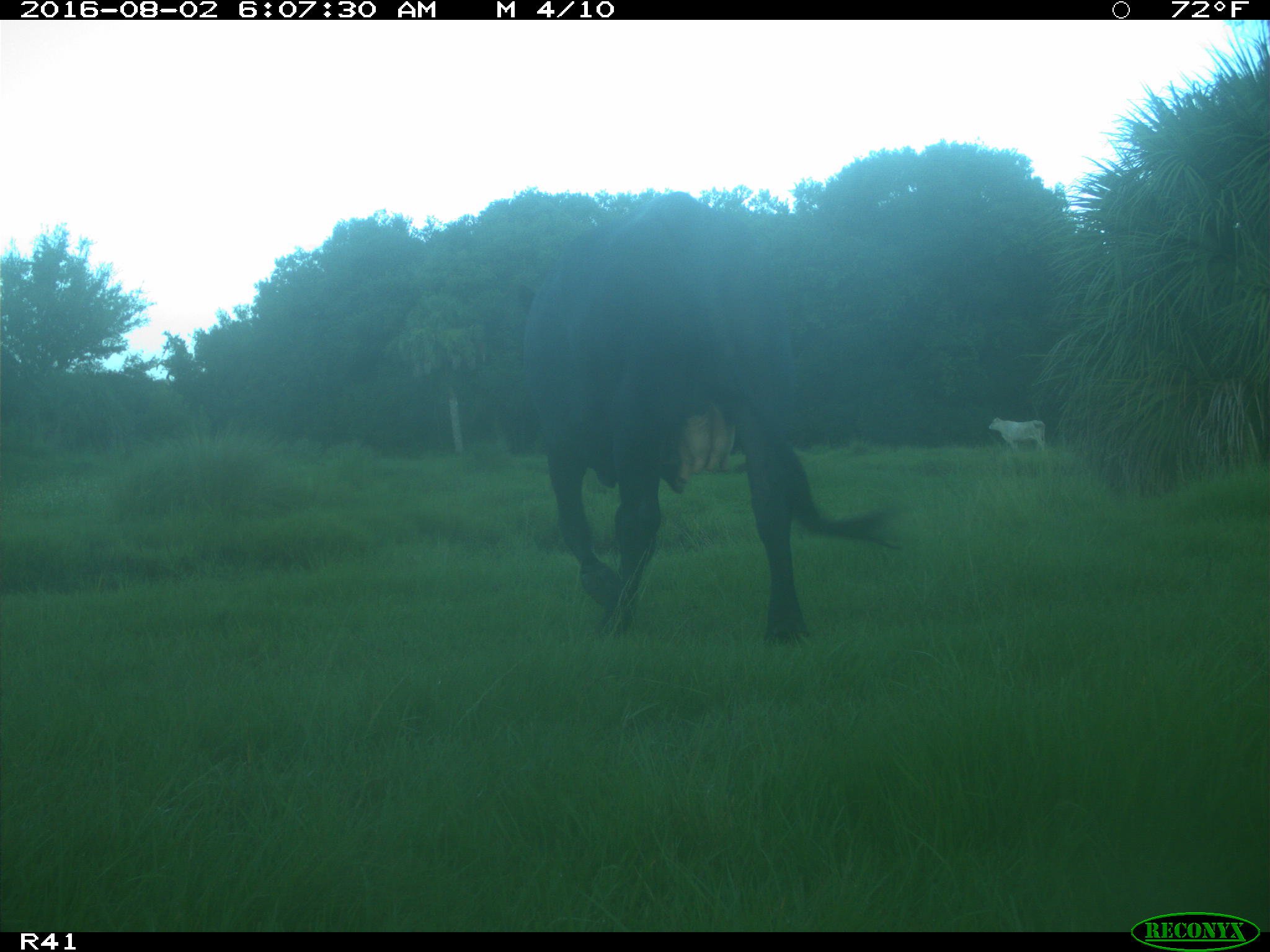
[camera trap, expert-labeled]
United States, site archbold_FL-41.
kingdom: Animalia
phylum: Chordata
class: Mammalia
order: Artiodactyla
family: Bovidae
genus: Bos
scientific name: Bos taurus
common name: domestic cow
Bos taurus (domestic cow).